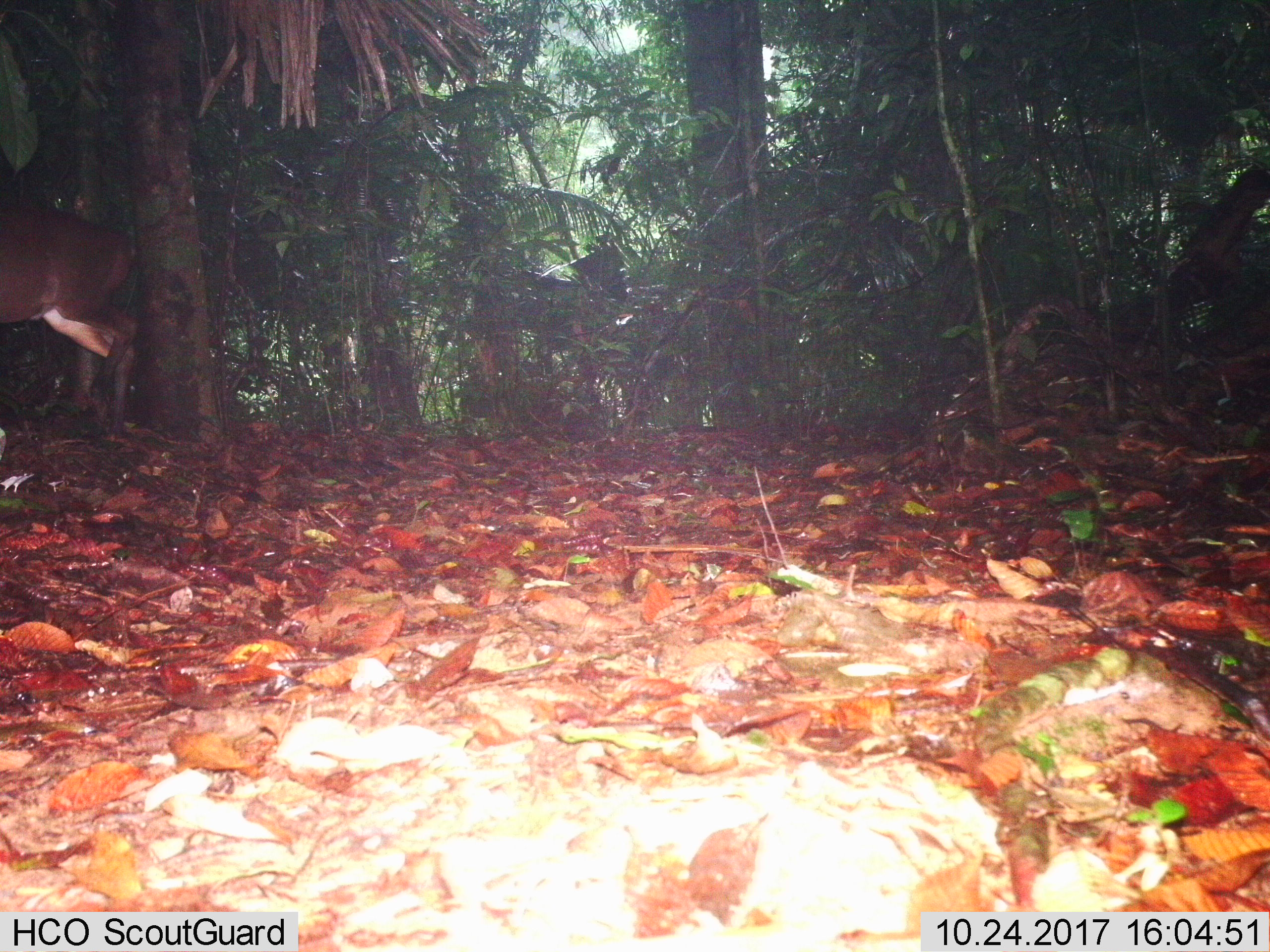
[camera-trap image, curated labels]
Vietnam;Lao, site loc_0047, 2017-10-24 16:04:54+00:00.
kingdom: Animalia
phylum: Chordata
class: Mammalia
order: Artiodactyla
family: Cervidae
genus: Muntiacus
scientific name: Muntiacus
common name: muntjacs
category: unidentified muntjac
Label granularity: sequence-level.